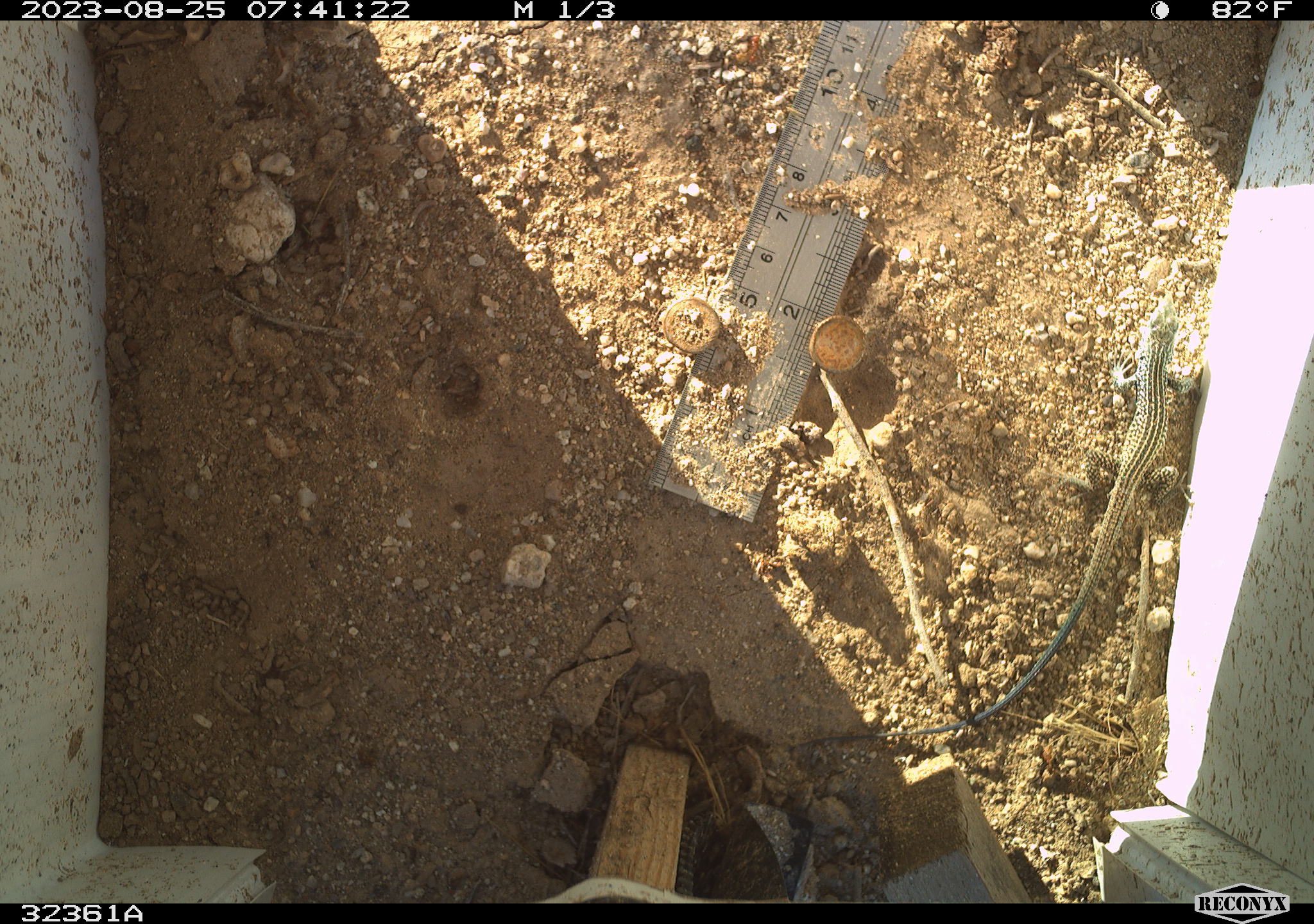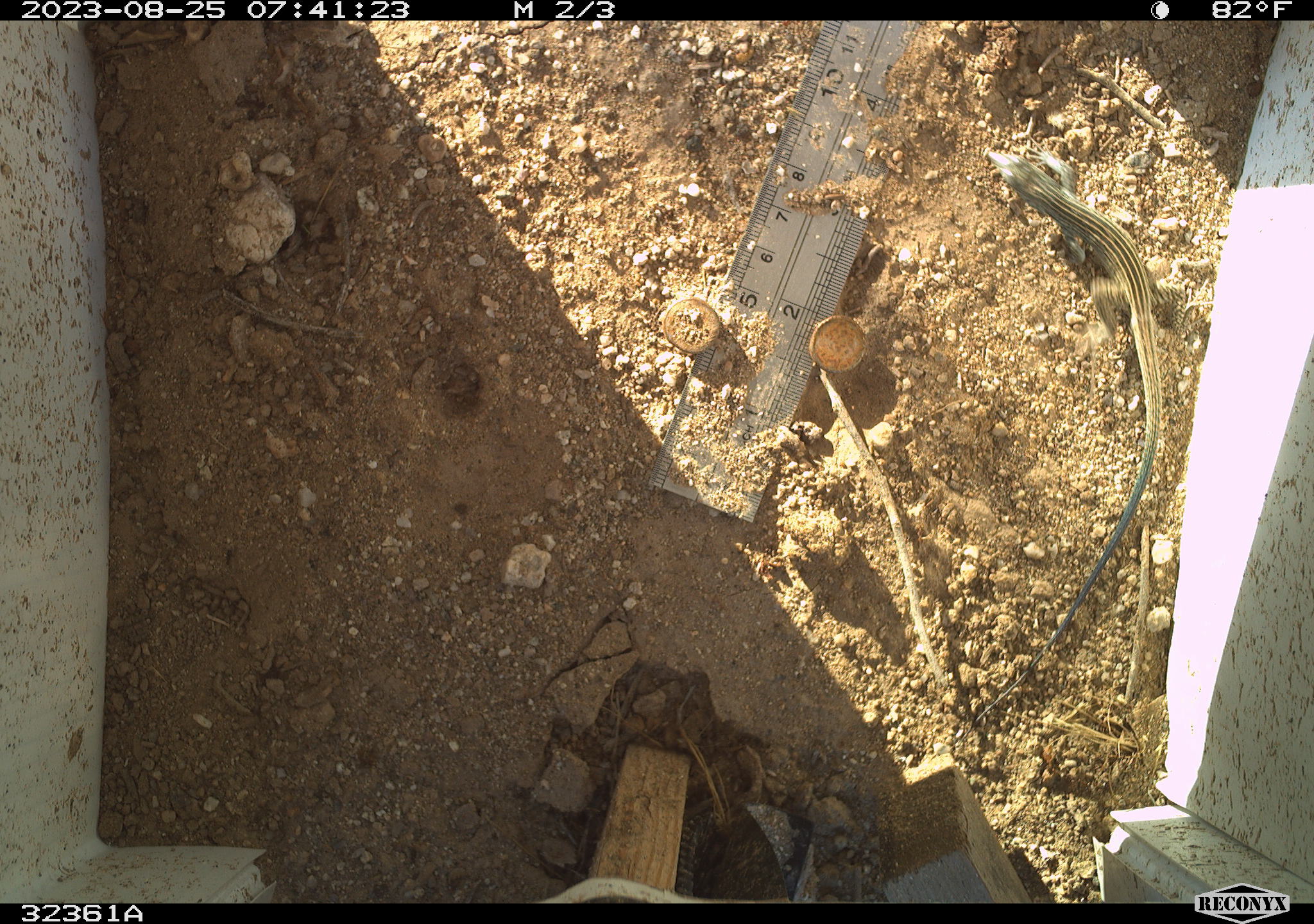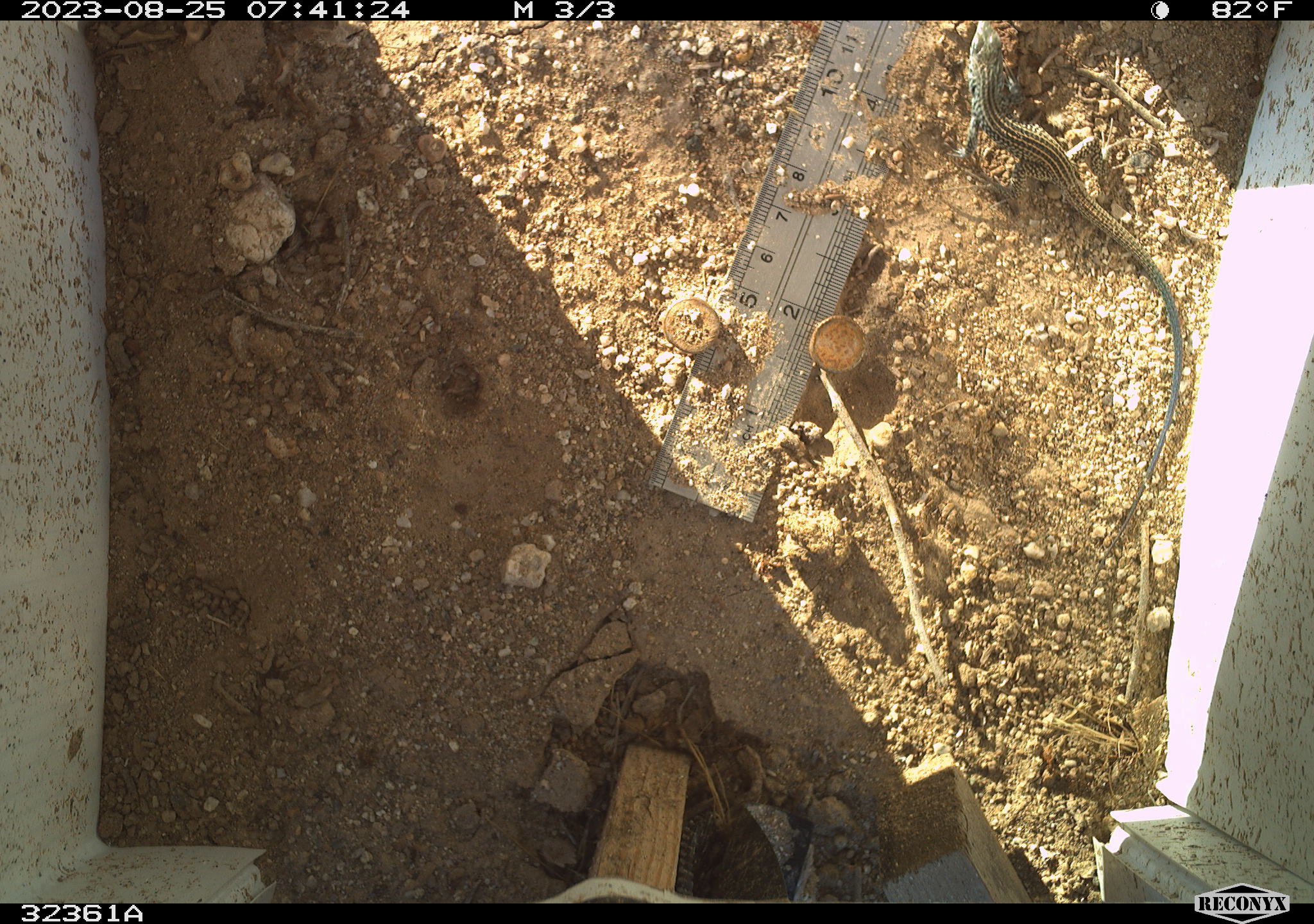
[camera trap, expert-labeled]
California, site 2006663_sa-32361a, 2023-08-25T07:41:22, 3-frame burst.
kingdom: Animalia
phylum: Chordata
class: Reptilia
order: Squamata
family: Teiidae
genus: Aspidoscelis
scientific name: Aspidoscelis tigris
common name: western whiptail